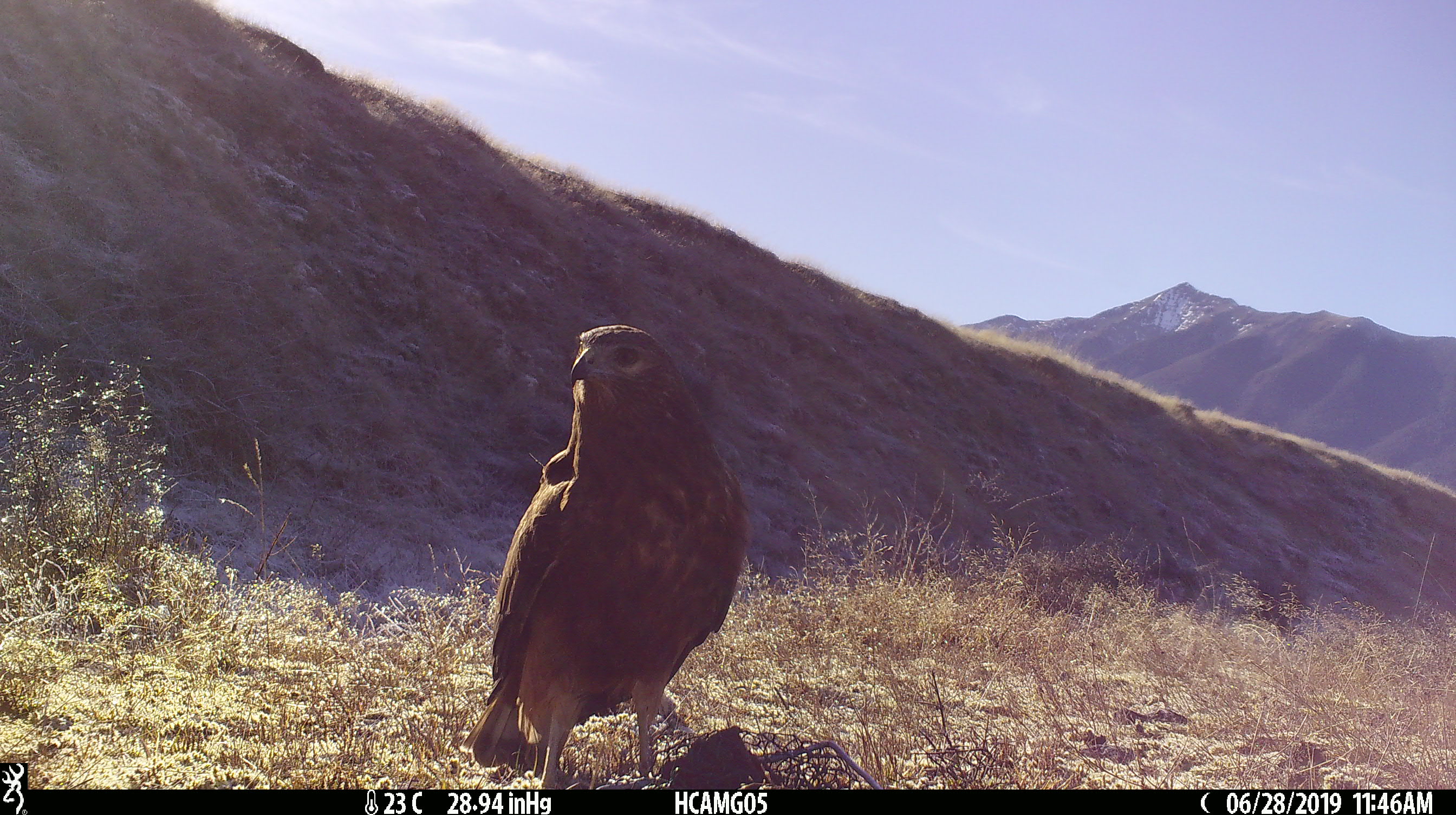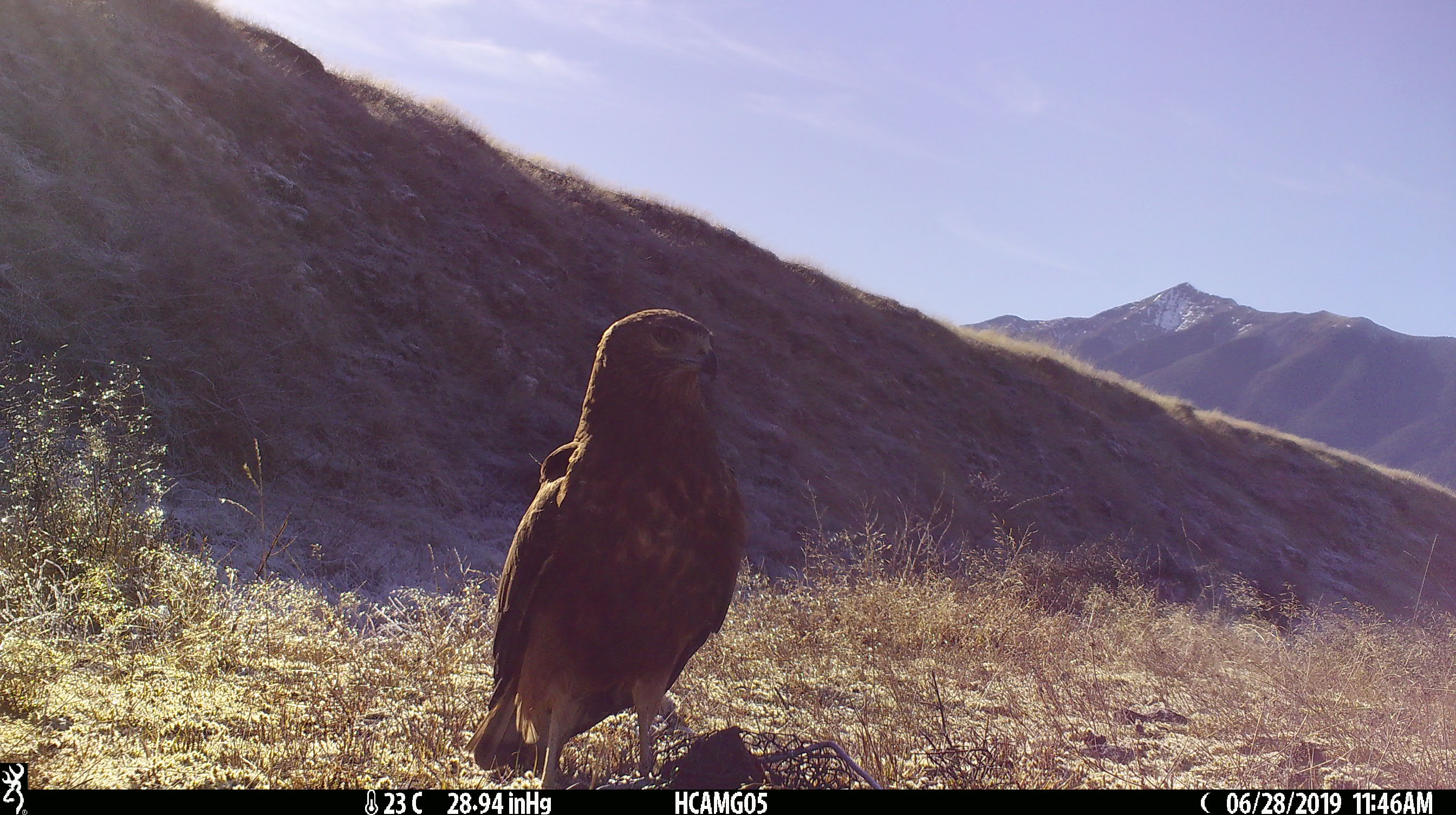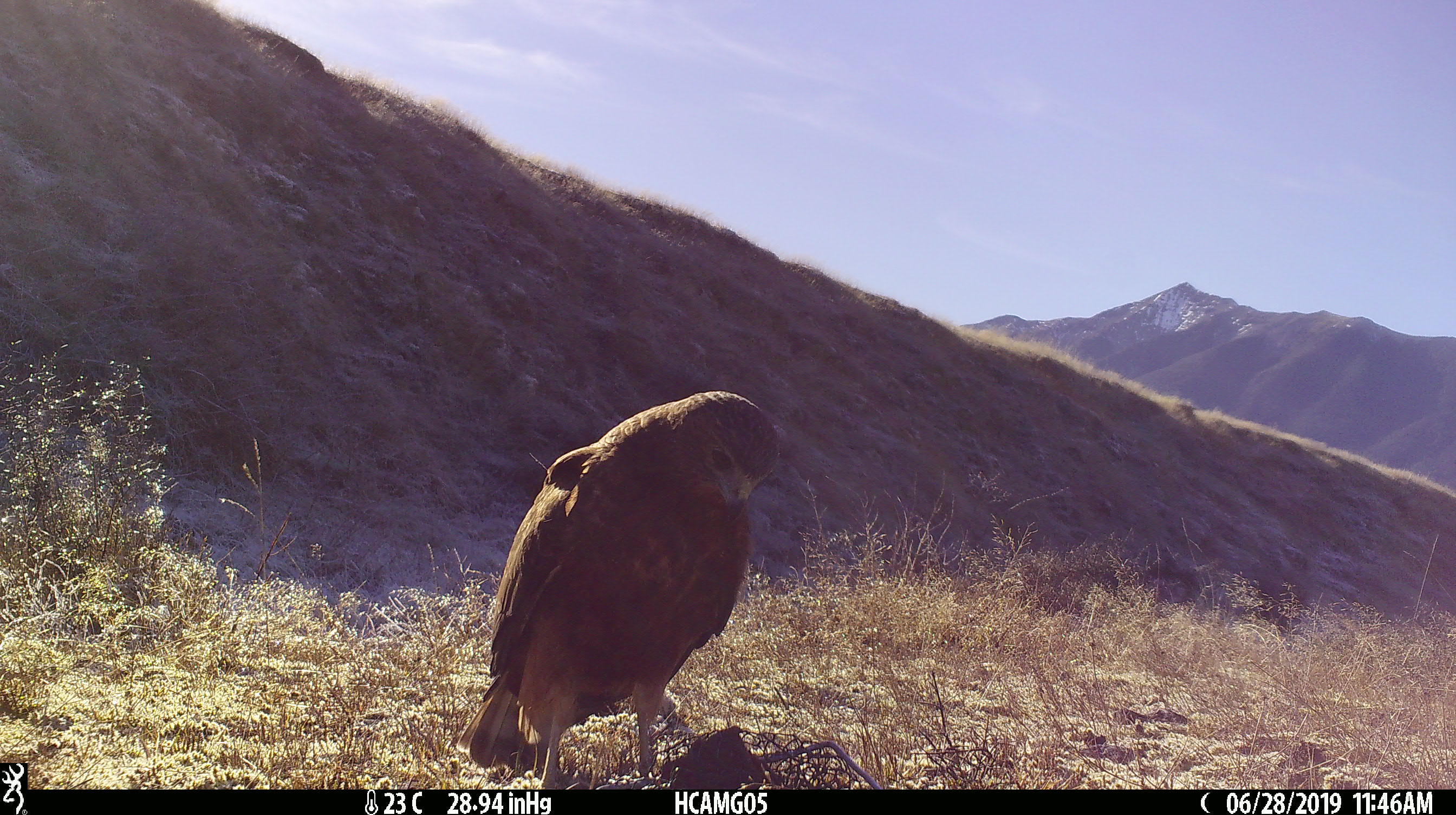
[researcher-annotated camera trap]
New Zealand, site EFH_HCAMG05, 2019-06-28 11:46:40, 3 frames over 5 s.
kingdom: Animalia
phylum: Chordata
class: Aves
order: Accipitriformes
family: Accipitridae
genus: Circus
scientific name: Circus approximans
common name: swamp harrier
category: harrier